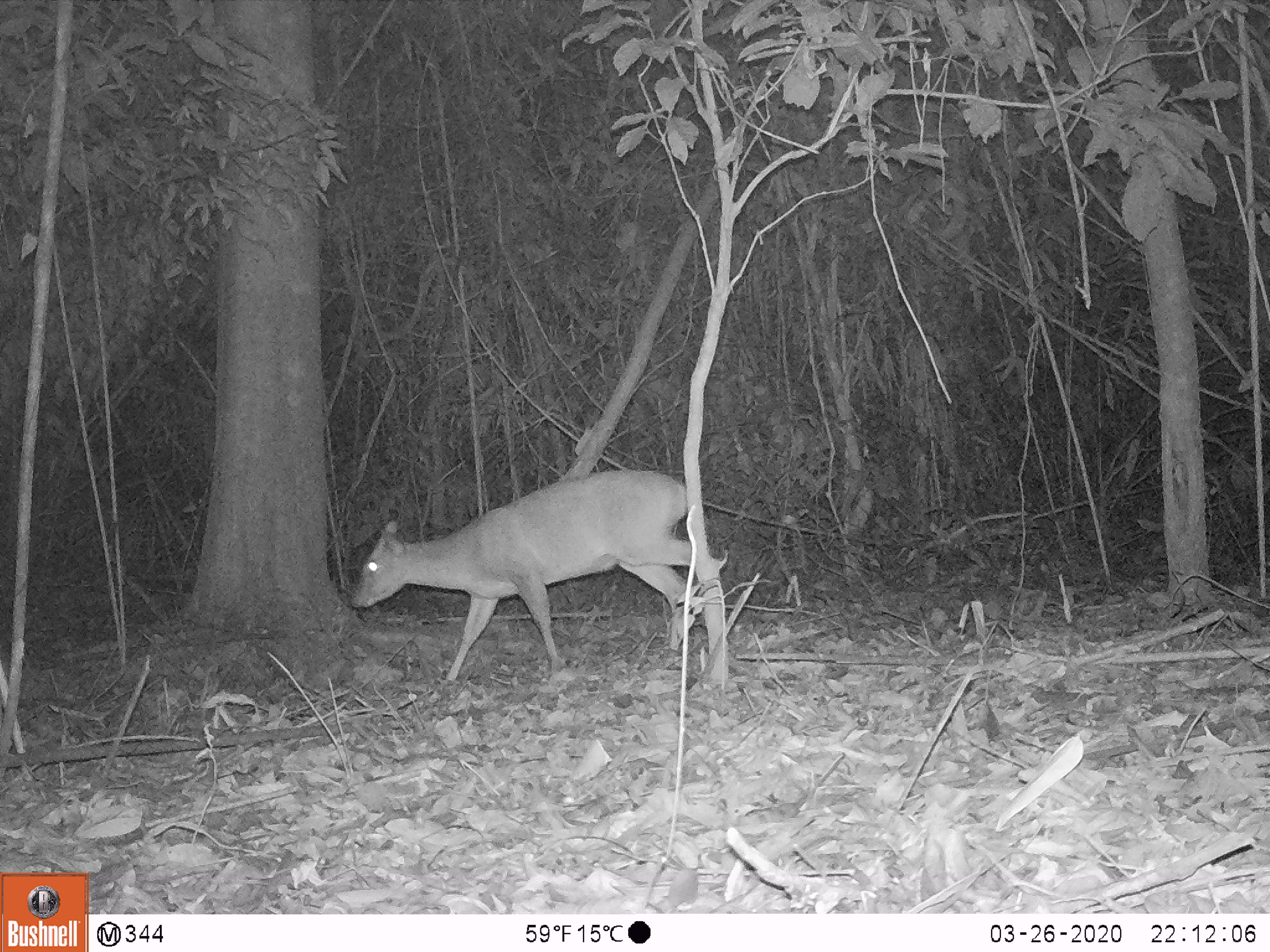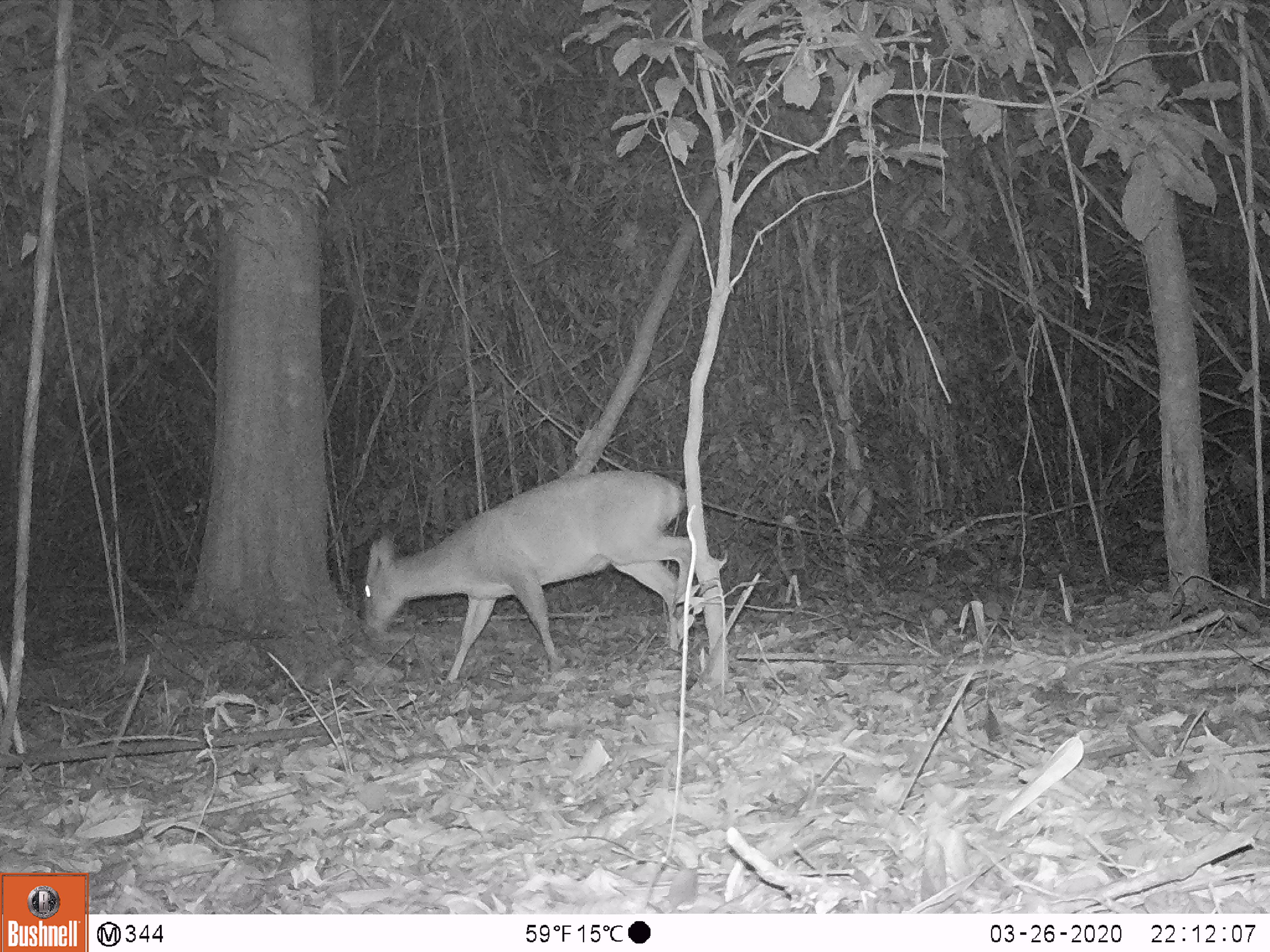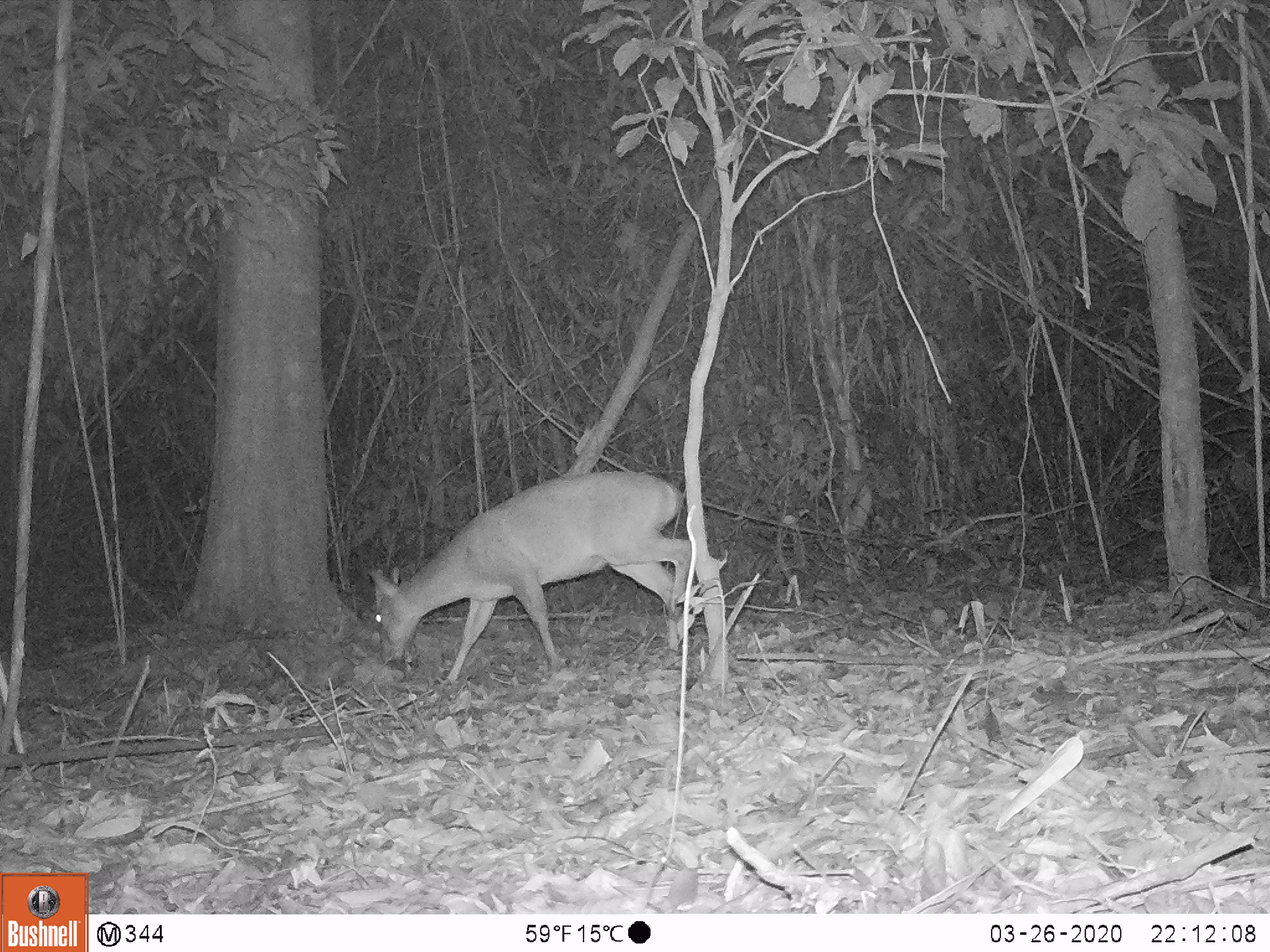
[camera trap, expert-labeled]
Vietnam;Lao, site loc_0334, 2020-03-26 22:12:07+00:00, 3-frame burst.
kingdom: Animalia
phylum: Chordata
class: Mammalia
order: Artiodactyla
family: Cervidae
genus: Muntiacus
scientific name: Muntiacus vuquangensis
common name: large-antlered muntjac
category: large antlered muntjac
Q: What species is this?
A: Large antlered muntjac (large-antlered muntjac) (Muntiacus vuquangensis).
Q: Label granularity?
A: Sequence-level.